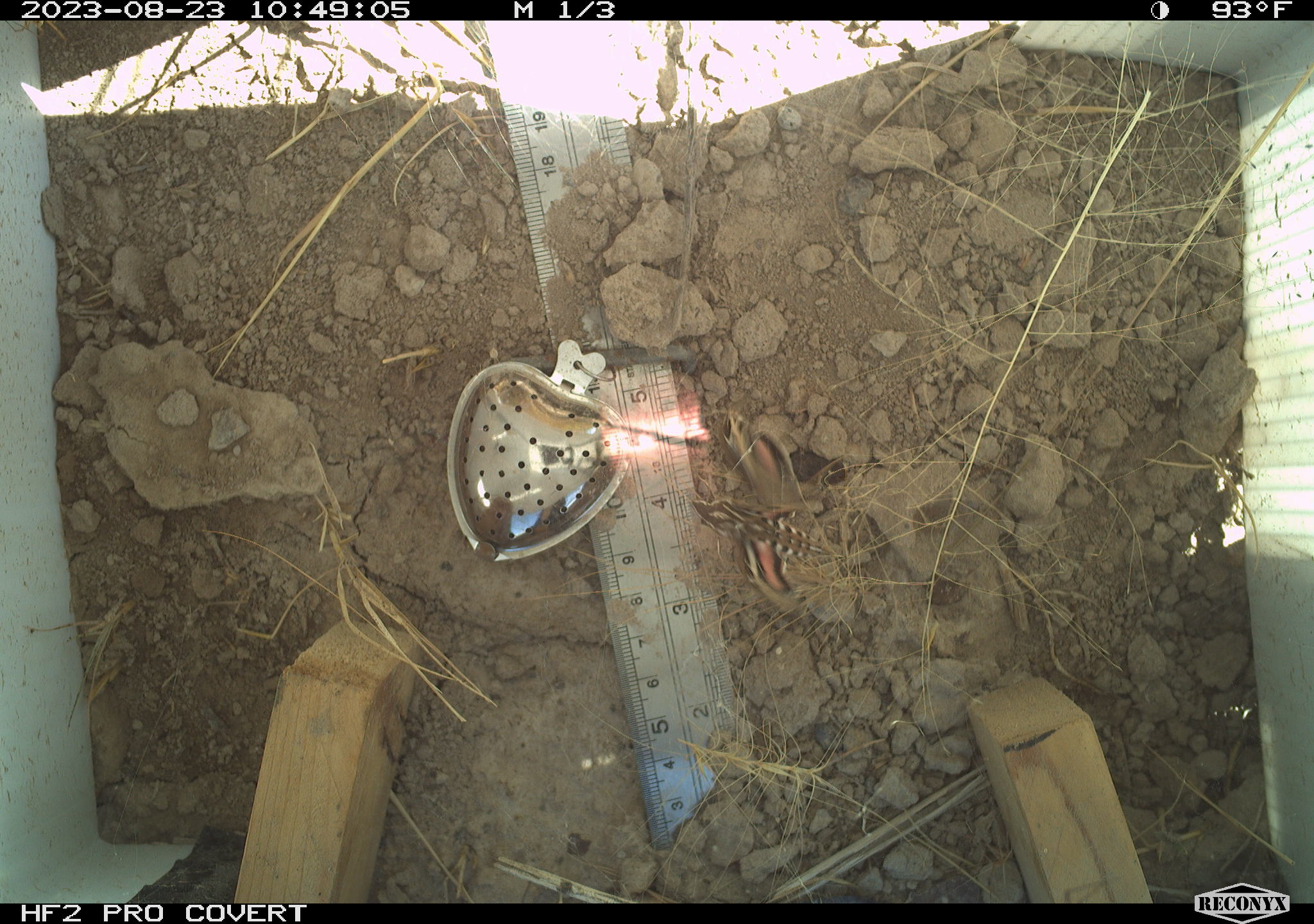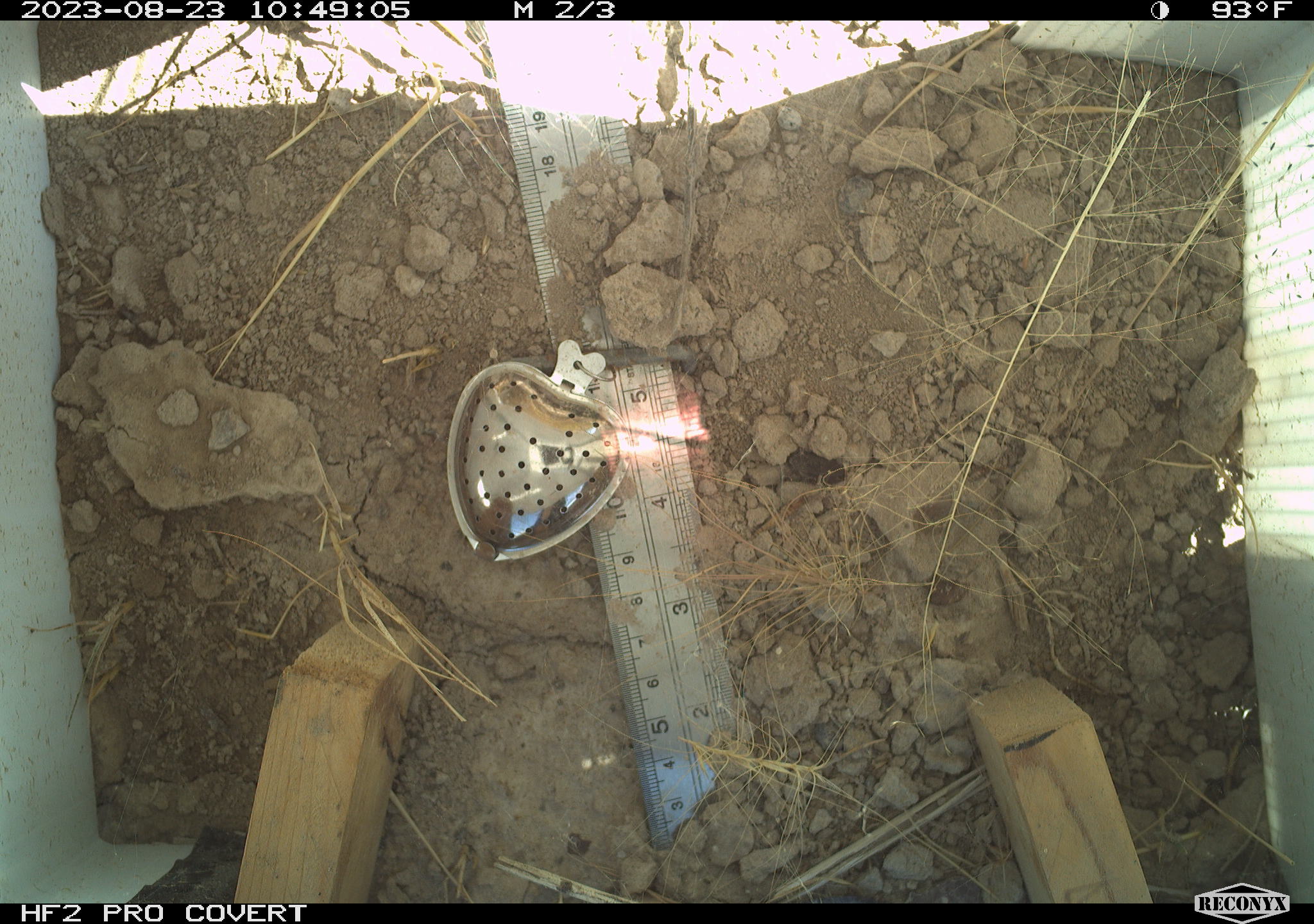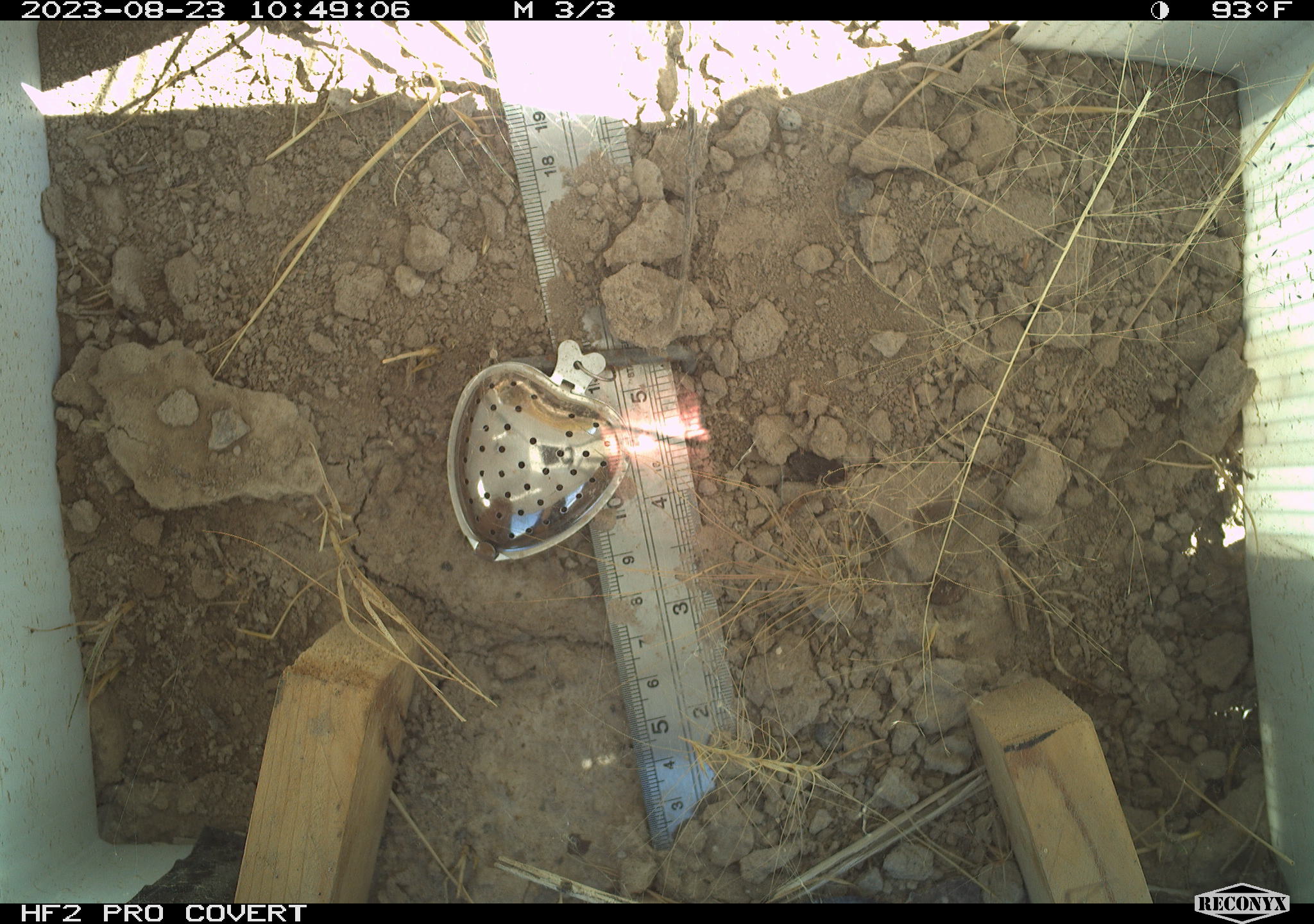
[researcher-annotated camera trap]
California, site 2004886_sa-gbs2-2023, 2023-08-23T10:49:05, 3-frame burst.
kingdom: Animalia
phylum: Arthropoda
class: Insecta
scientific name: Insecta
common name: insect